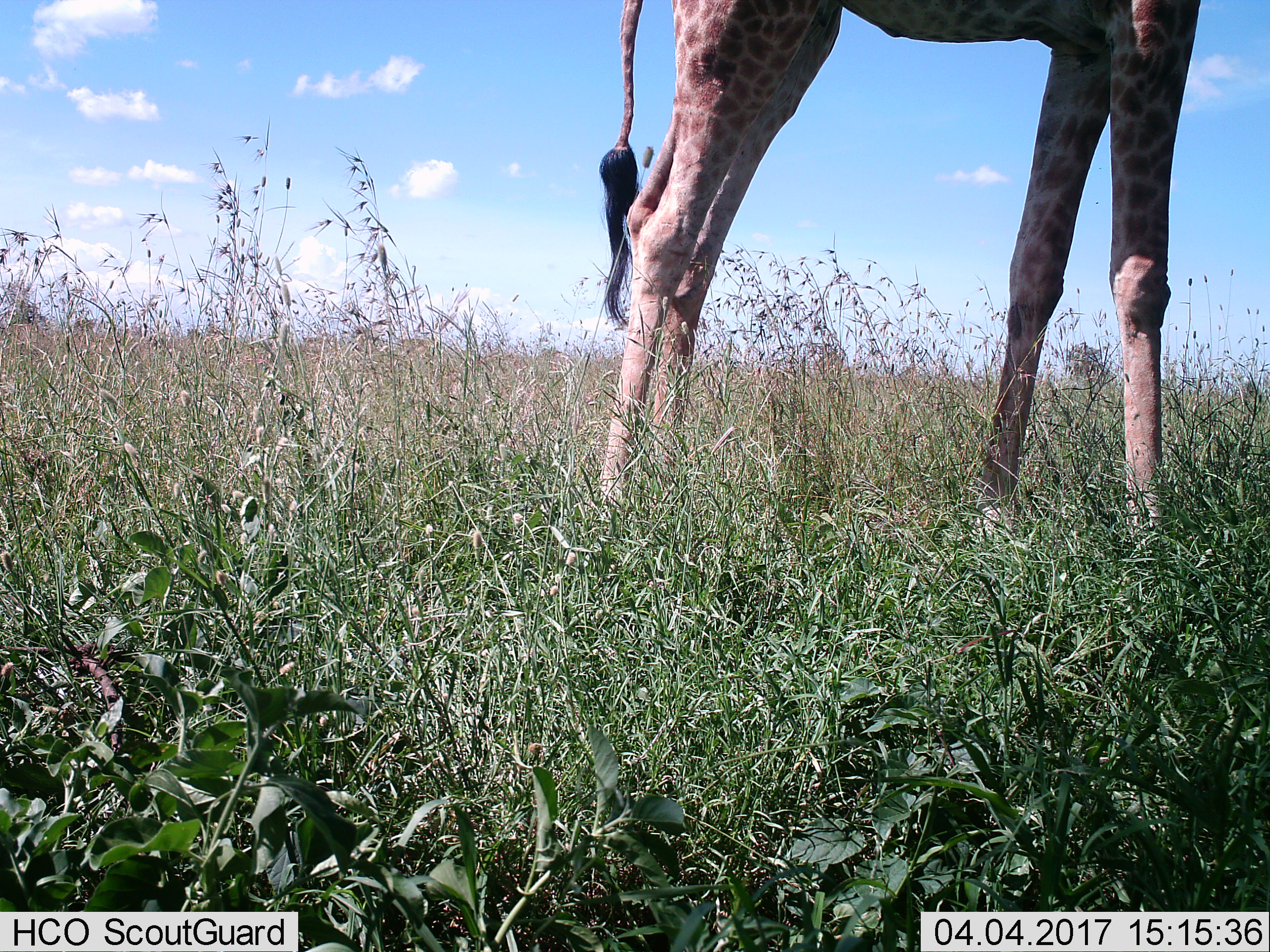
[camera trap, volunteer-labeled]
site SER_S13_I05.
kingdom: Animalia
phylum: Chordata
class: Mammalia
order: Artiodactyla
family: Giraffidae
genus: Giraffa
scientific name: Giraffa camelopardalis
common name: giraffe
Giraffe (Giraffa camelopardalis), count 1. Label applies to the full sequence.